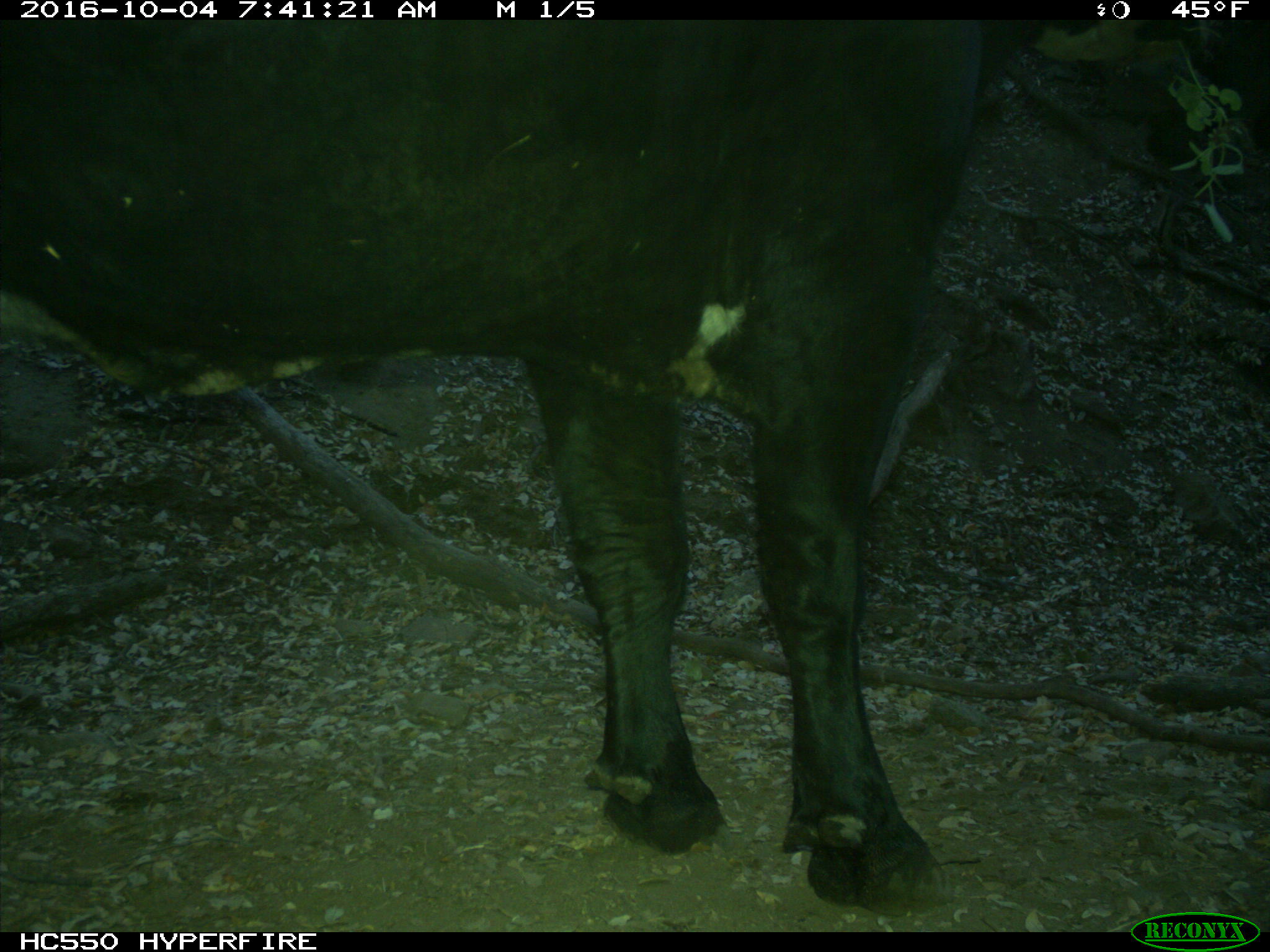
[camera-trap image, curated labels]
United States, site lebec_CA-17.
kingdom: Animalia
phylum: Chordata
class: Mammalia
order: Artiodactyla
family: Bovidae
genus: Bos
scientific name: Bos taurus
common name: domestic cow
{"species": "Bos taurus (domestic cow)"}